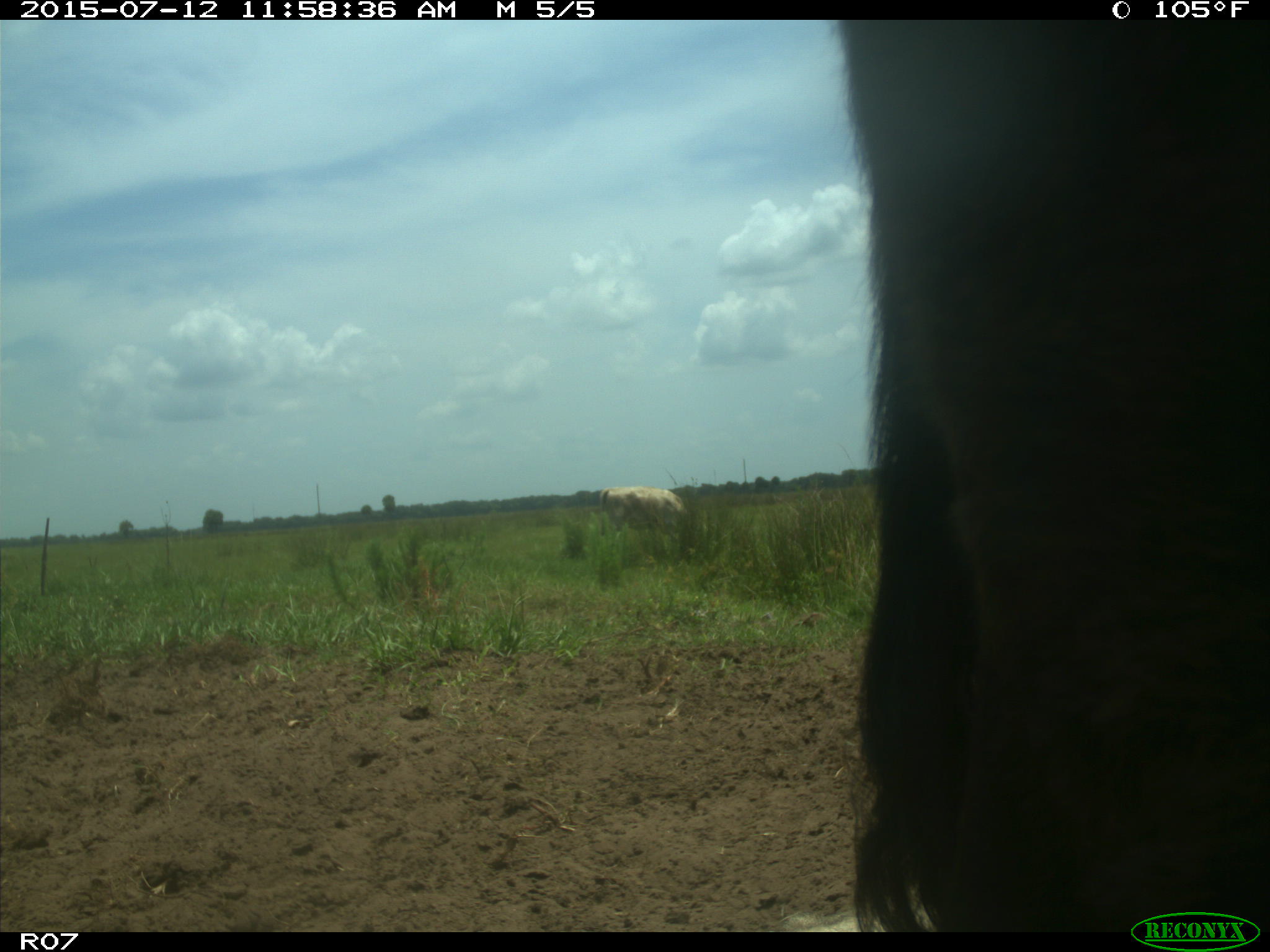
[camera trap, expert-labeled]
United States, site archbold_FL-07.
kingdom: Animalia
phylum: Chordata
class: Mammalia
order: Artiodactyla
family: Bovidae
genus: Bos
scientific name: Bos taurus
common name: domestic cow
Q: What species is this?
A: Bos taurus (domestic cow).